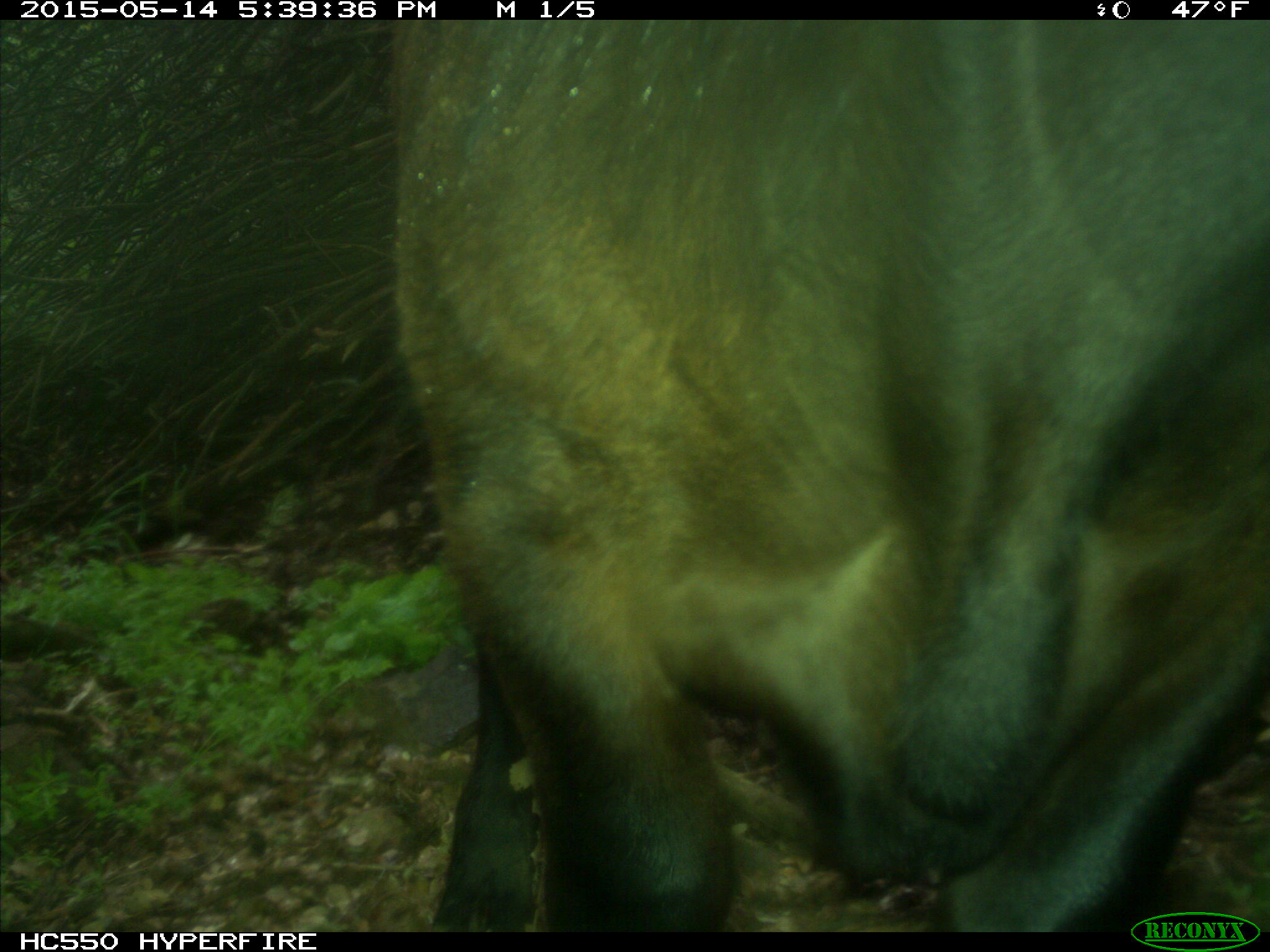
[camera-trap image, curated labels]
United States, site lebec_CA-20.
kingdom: Animalia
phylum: Chordata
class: Mammalia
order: Artiodactyla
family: Bovidae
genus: Bos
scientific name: Bos taurus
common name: domestic cow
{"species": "Bos taurus (domestic cow)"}